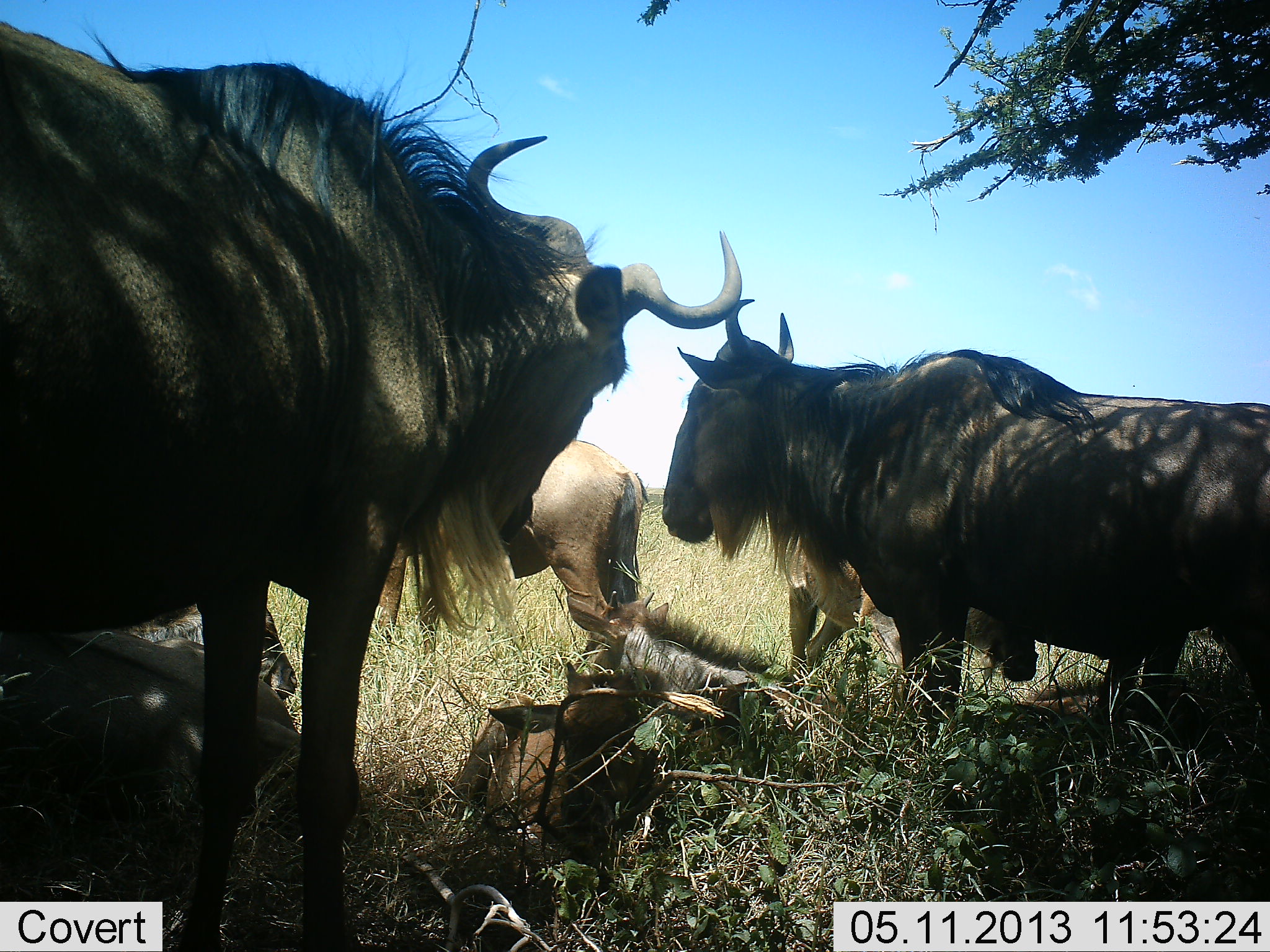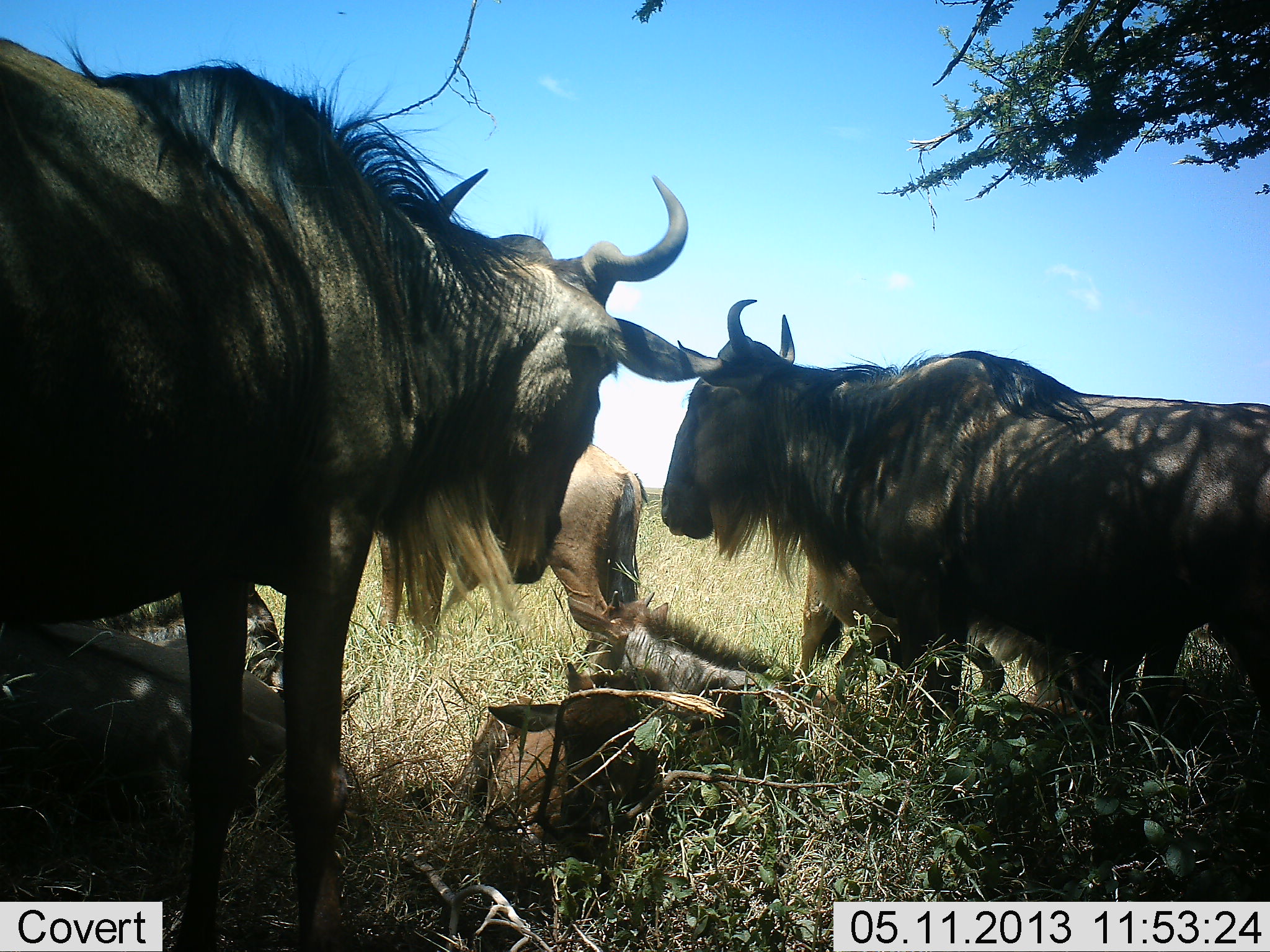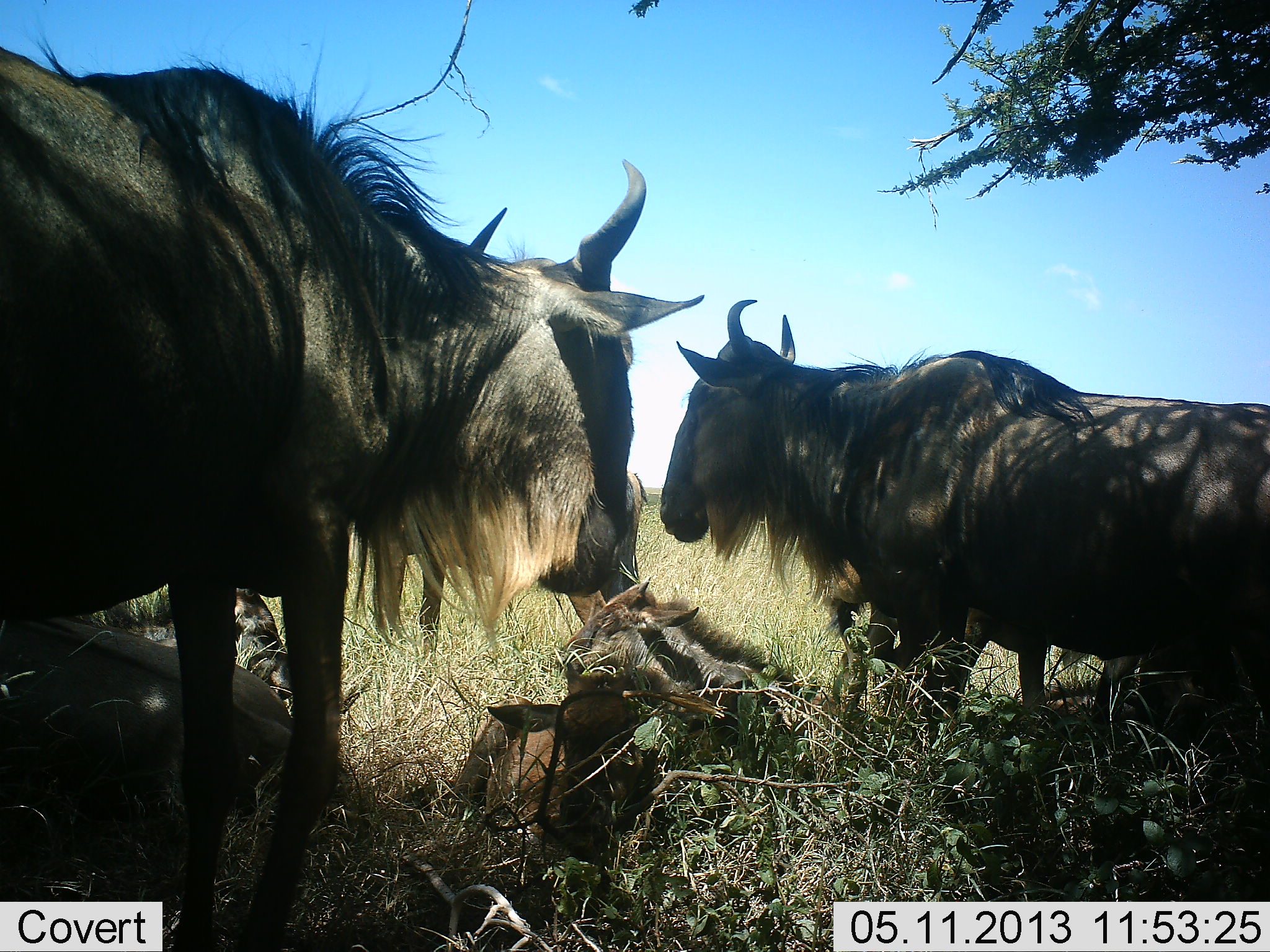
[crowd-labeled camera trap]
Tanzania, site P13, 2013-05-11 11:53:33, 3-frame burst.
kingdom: Animalia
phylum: Chordata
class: Mammalia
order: Artiodactyla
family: Bovidae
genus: Connochaetes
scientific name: Connochaetes taurinus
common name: blue wildebeest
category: wildebeest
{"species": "wildebeest (blue wildebeest) (Connochaetes taurinus)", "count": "6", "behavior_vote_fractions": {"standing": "100%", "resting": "90%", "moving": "0%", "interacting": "0%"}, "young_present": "60%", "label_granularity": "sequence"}